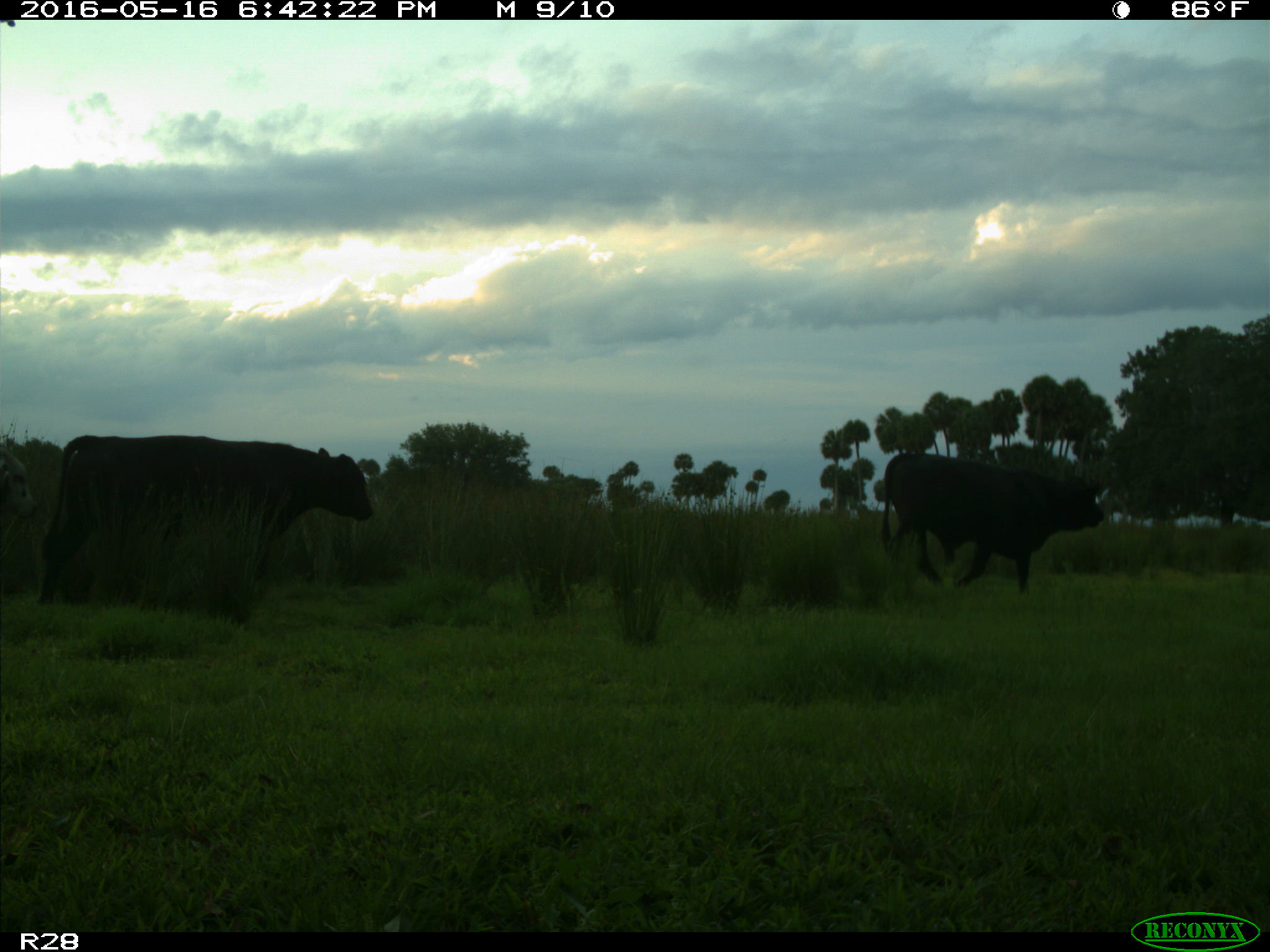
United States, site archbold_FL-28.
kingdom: Animalia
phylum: Chordata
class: Mammalia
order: Artiodactyla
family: Bovidae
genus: Bos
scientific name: Bos taurus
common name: domestic cow